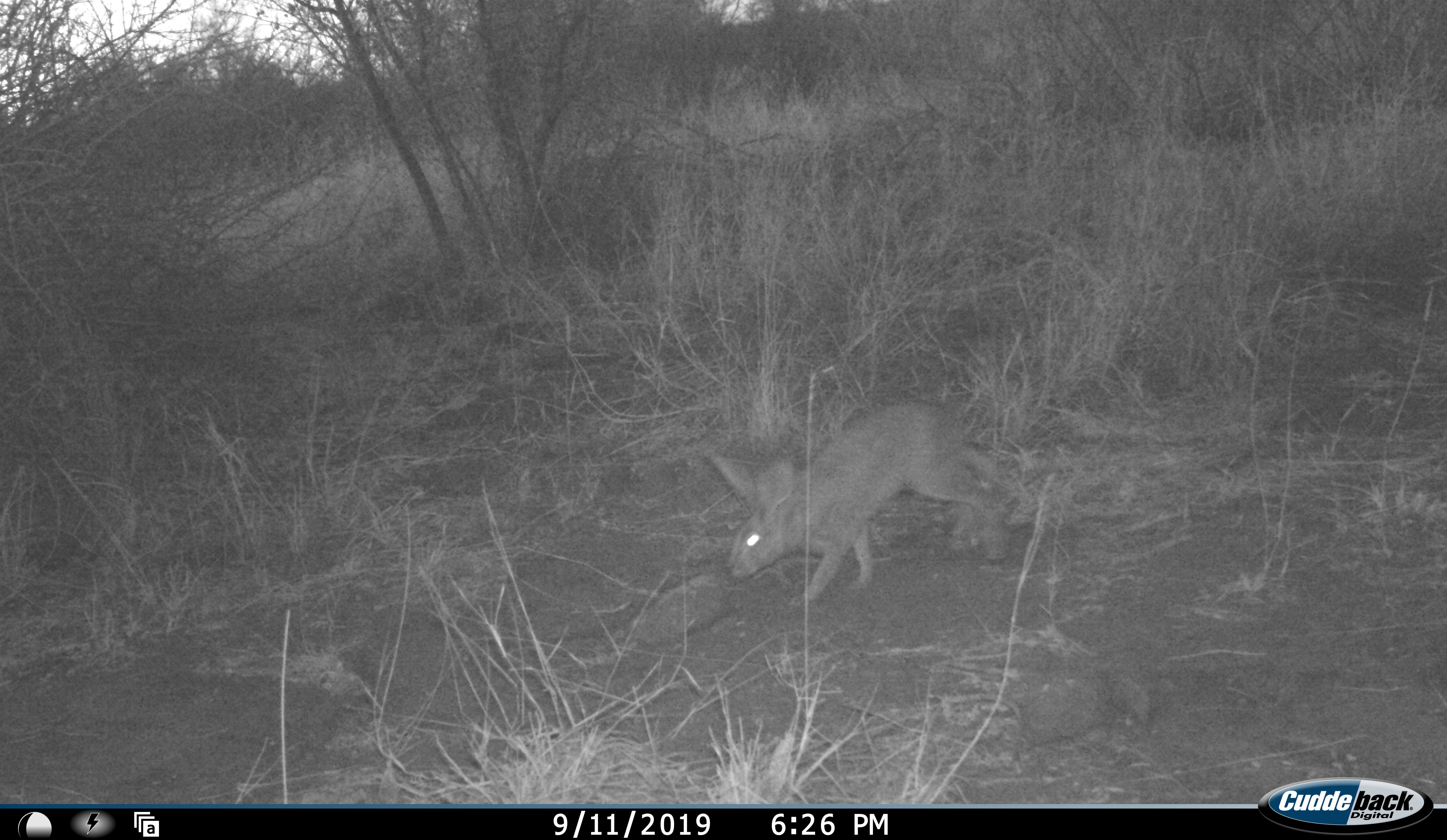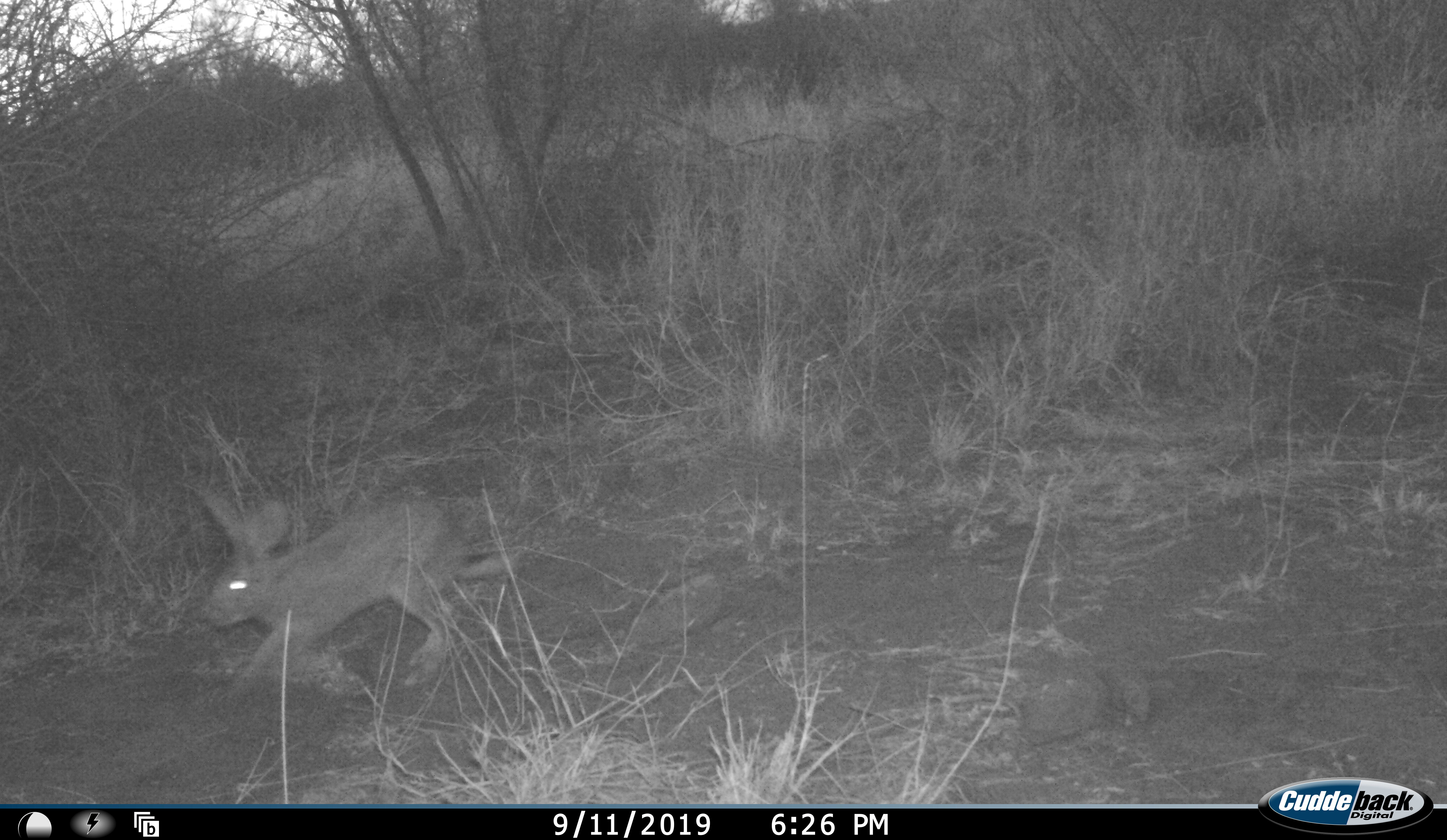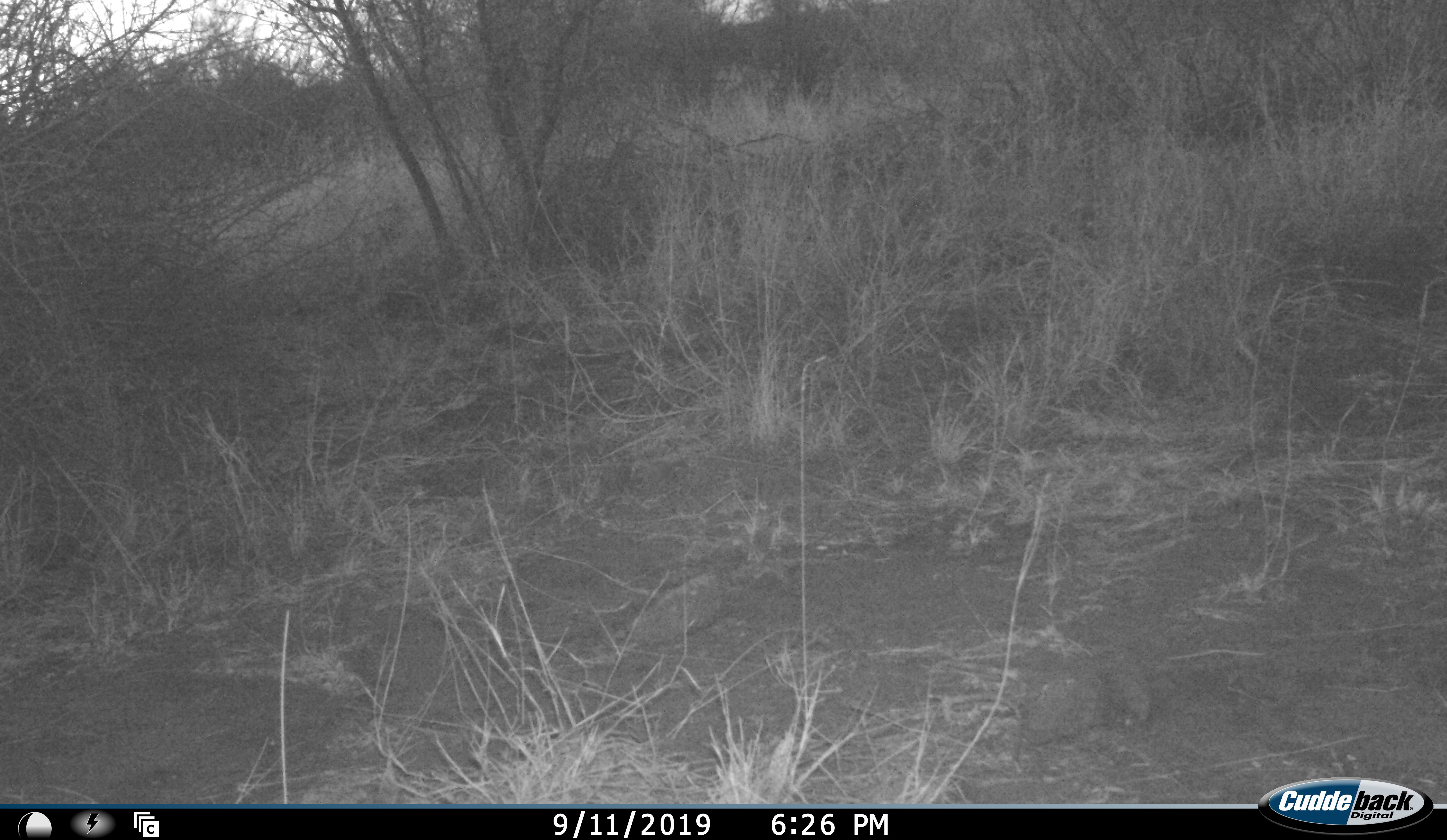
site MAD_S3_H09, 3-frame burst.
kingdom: Animalia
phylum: Chordata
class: Mammalia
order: Carnivora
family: Herpestidae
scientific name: Herpestidae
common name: mongoose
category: mongooseunknown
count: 1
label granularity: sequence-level